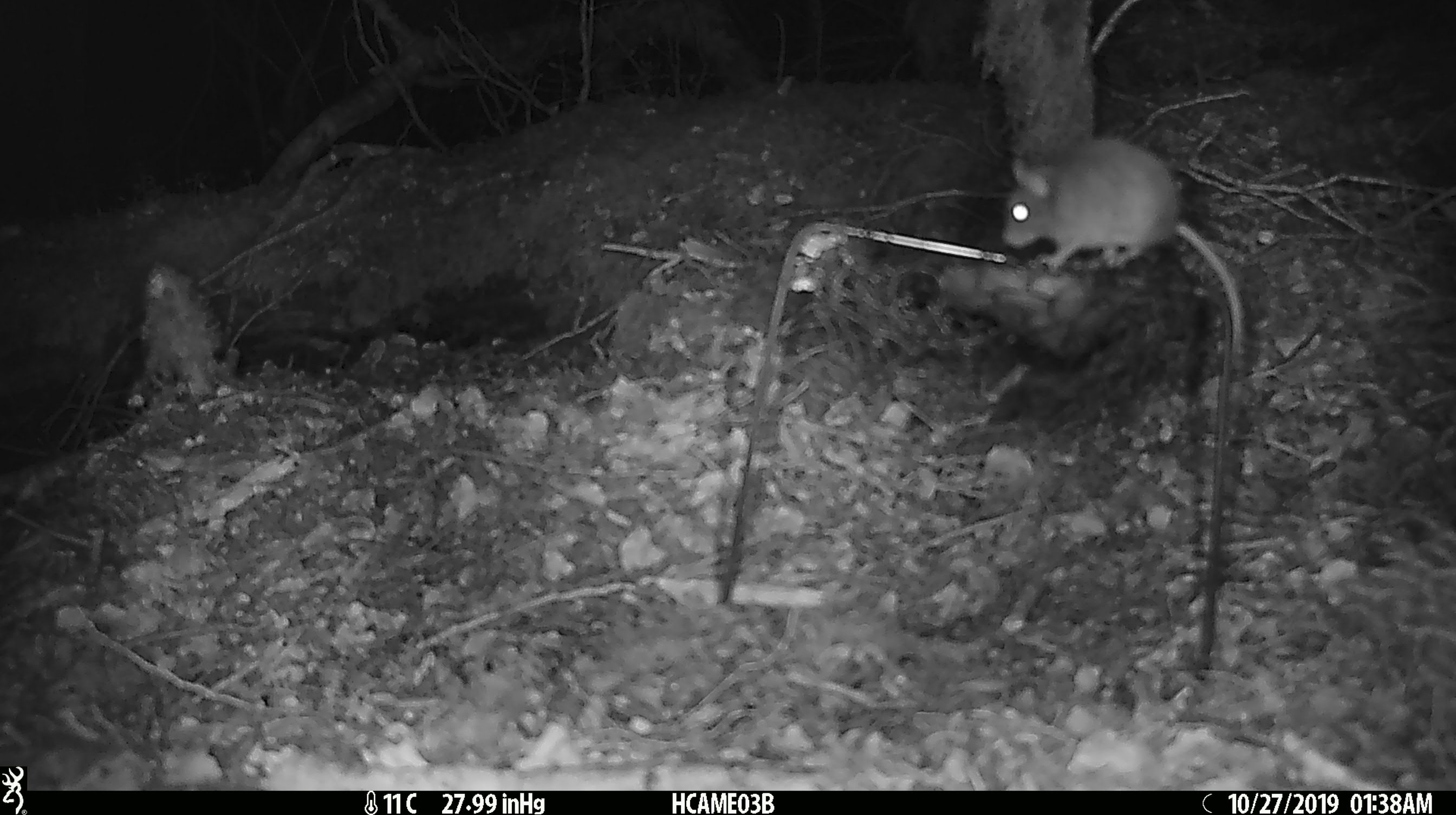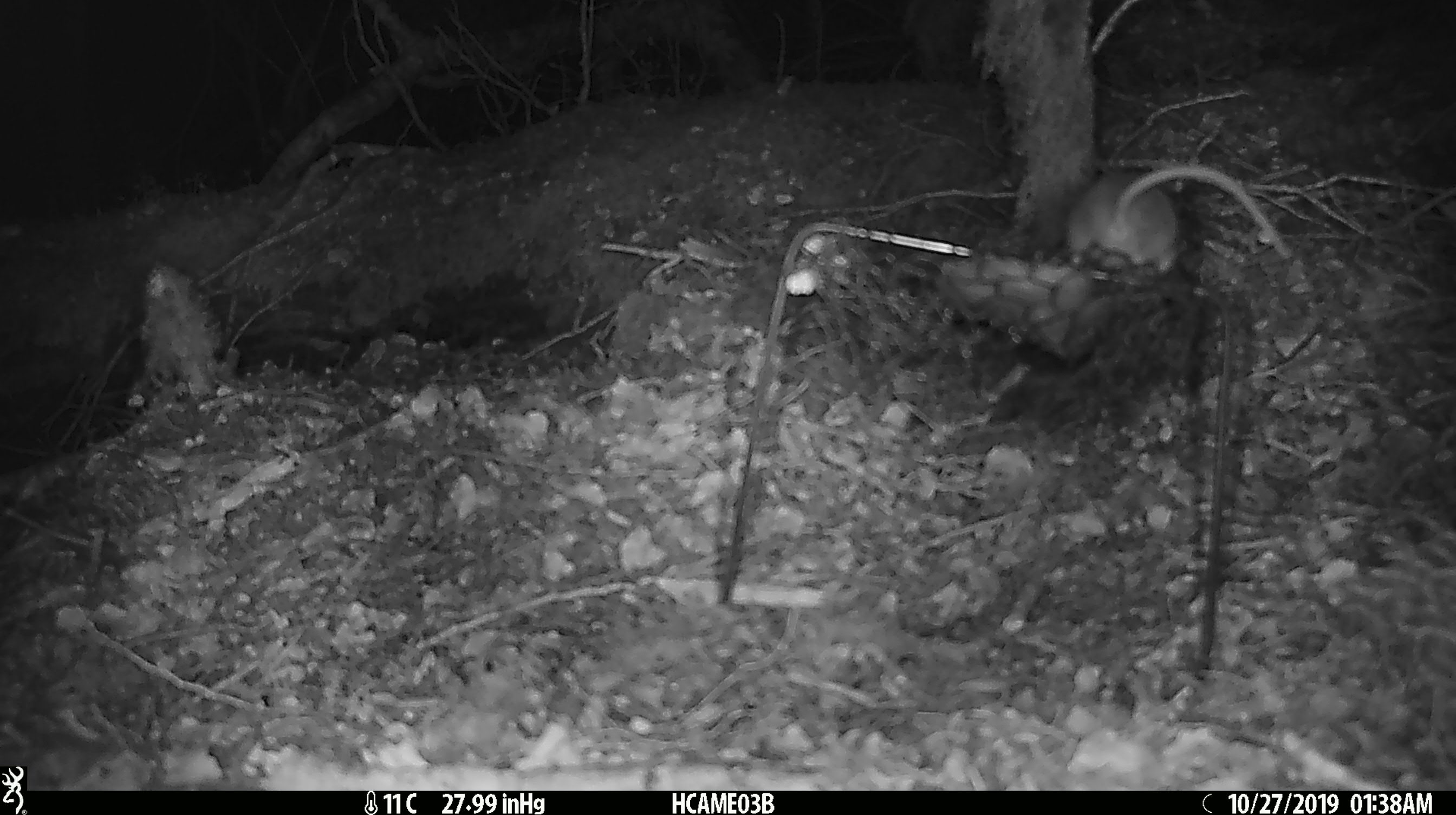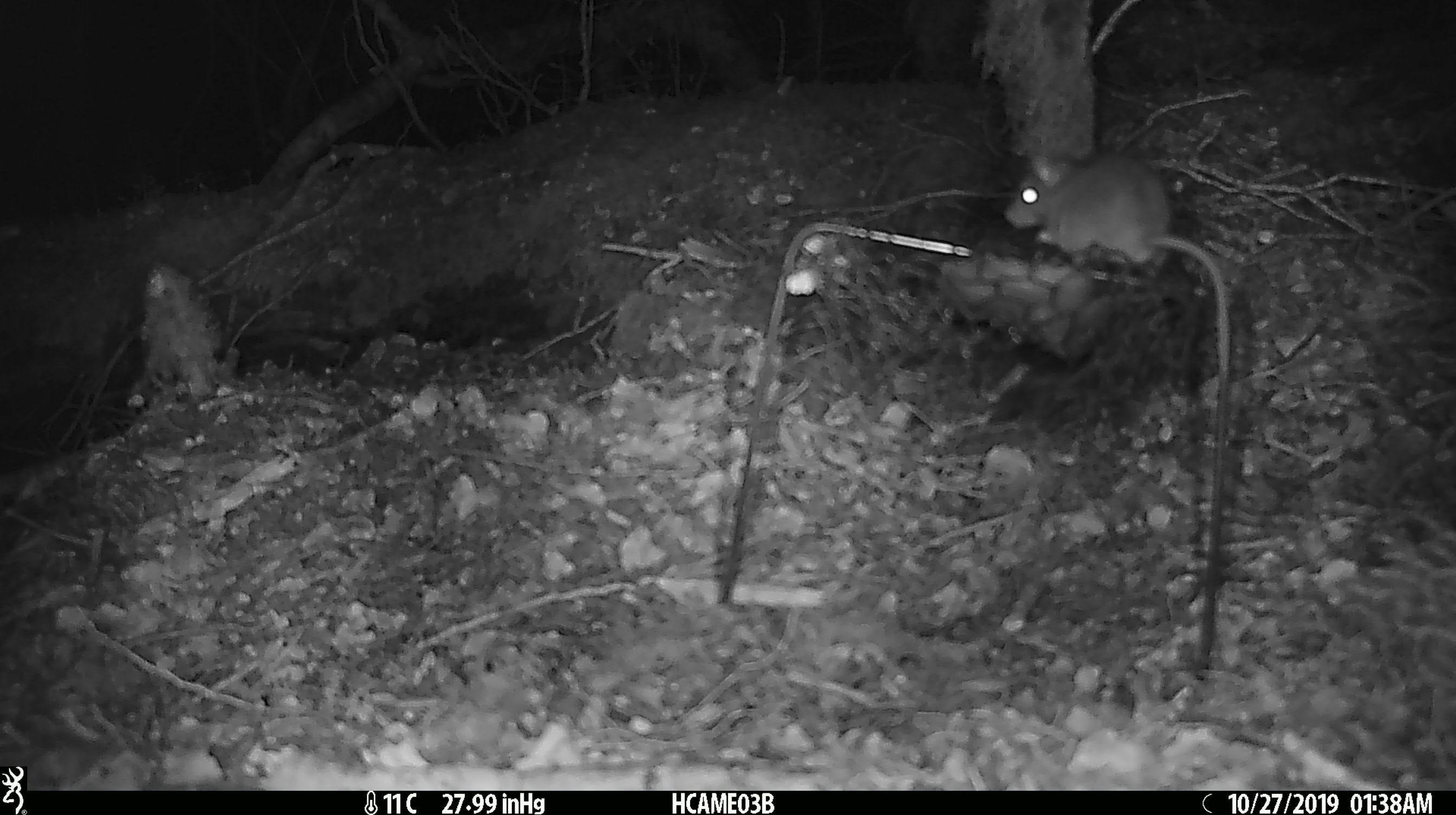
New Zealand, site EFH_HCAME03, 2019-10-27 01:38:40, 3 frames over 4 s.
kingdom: Animalia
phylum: Chordata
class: Mammalia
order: Rodentia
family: Muridae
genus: Mus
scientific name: Mus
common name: mouse